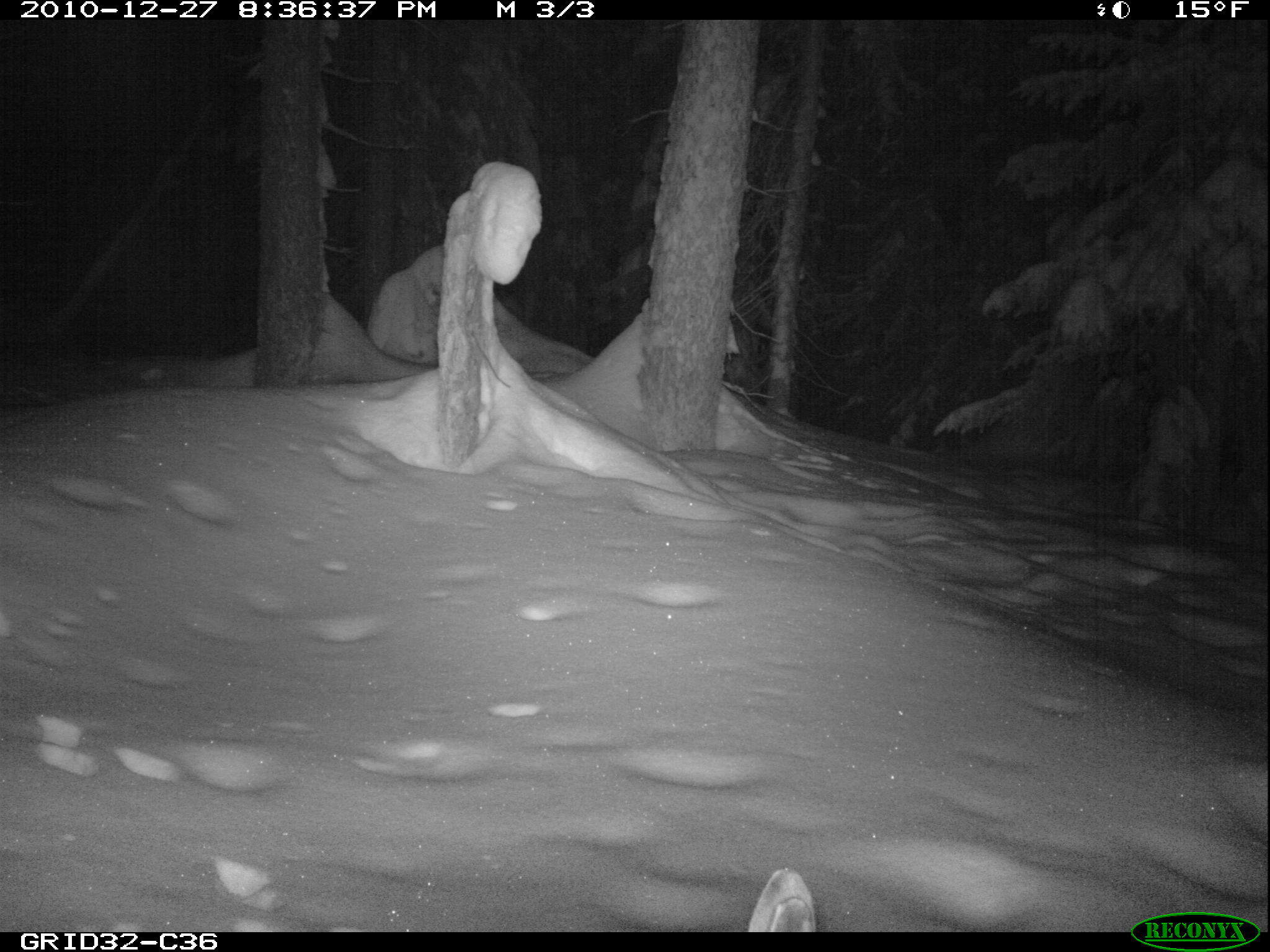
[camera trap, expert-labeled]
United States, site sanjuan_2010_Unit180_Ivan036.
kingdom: Animalia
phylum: Chordata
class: Mammalia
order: Lagomorpha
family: Leporidae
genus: Lepus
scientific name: Lepus americanus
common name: snowshoe hare